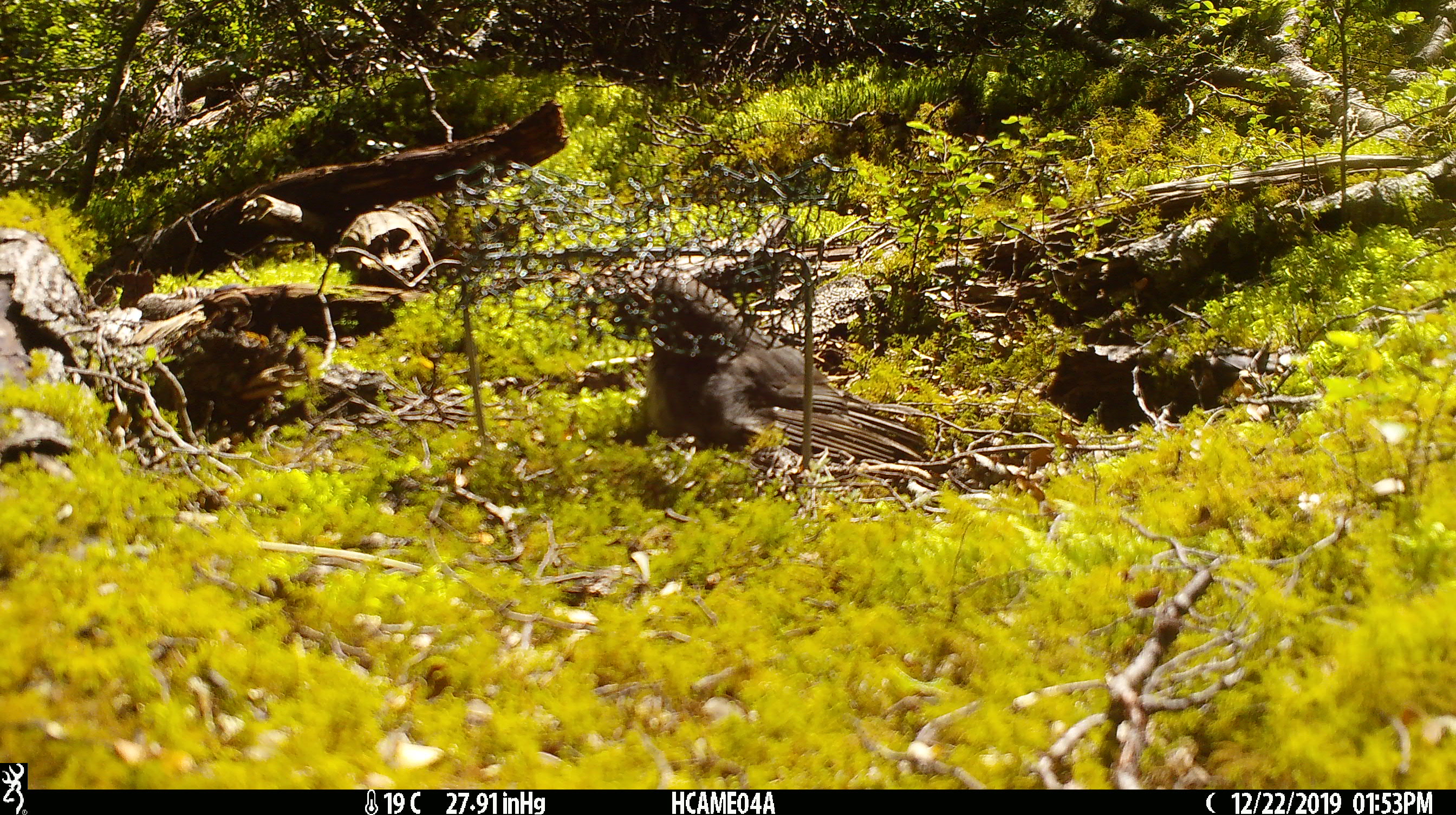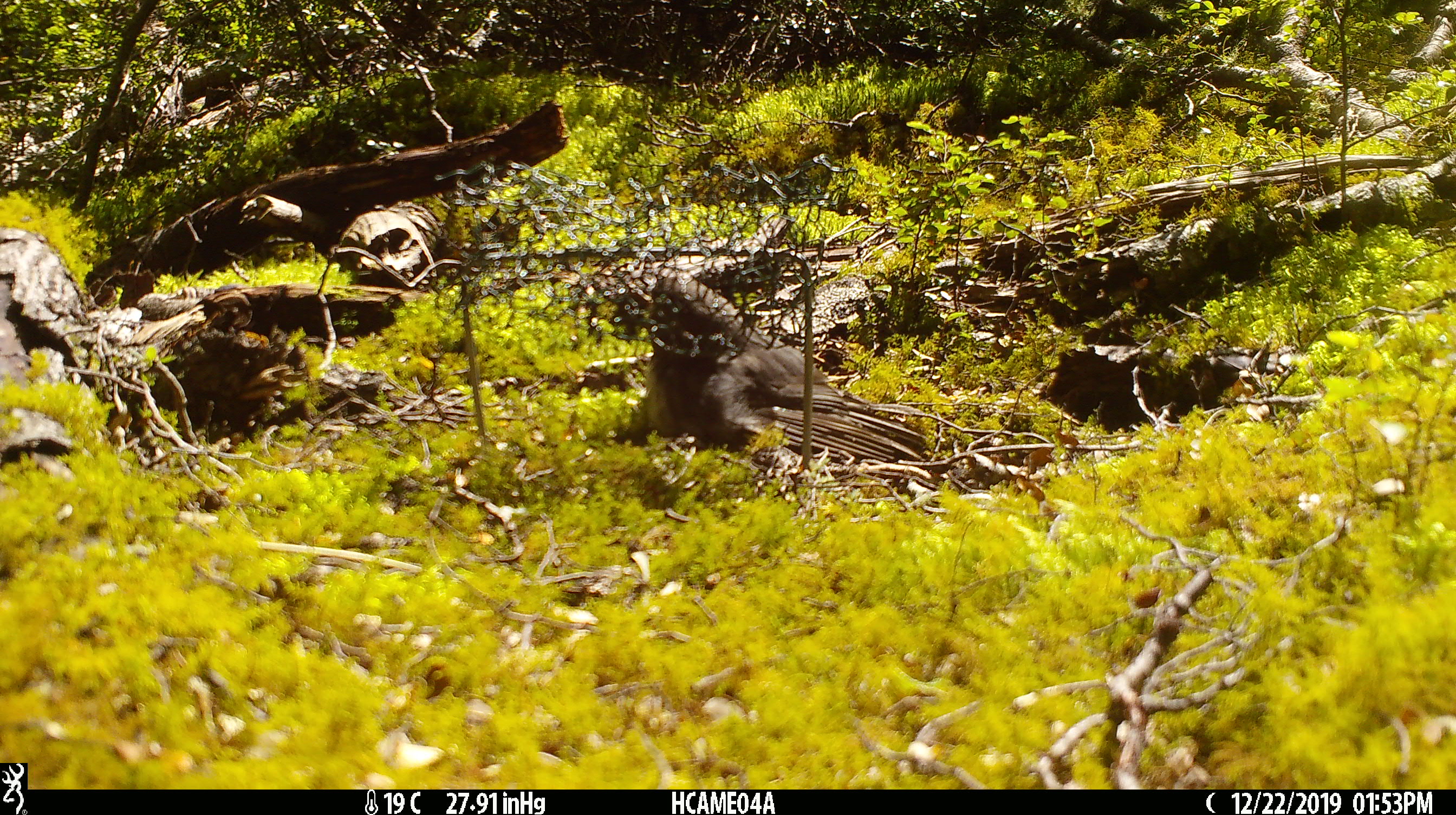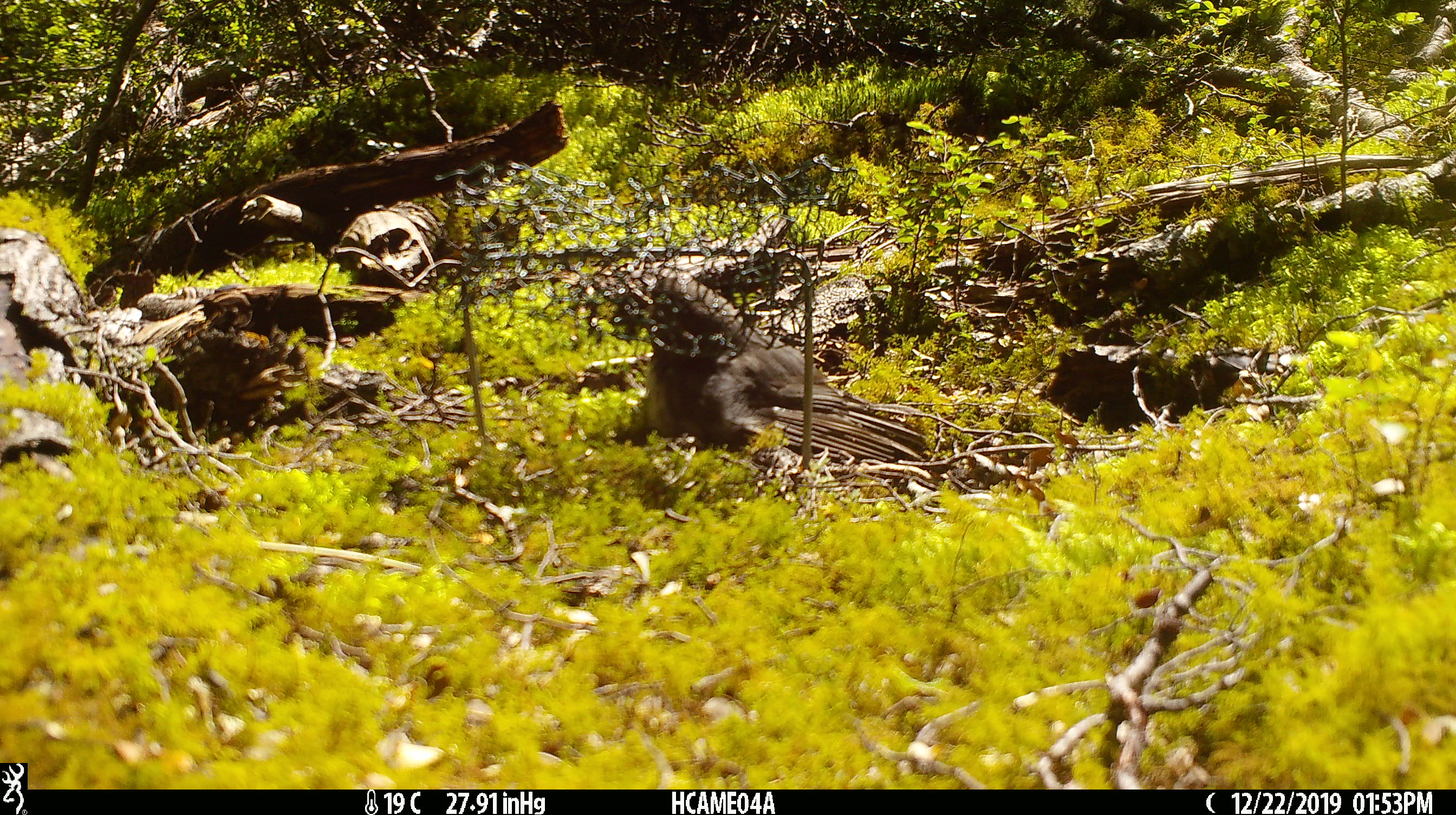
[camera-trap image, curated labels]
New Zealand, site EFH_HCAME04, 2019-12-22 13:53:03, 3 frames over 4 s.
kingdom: Animalia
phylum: Chordata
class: Aves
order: Passeriformes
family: Petroicidae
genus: Petroica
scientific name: Petroica australis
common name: new zealand robin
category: robin